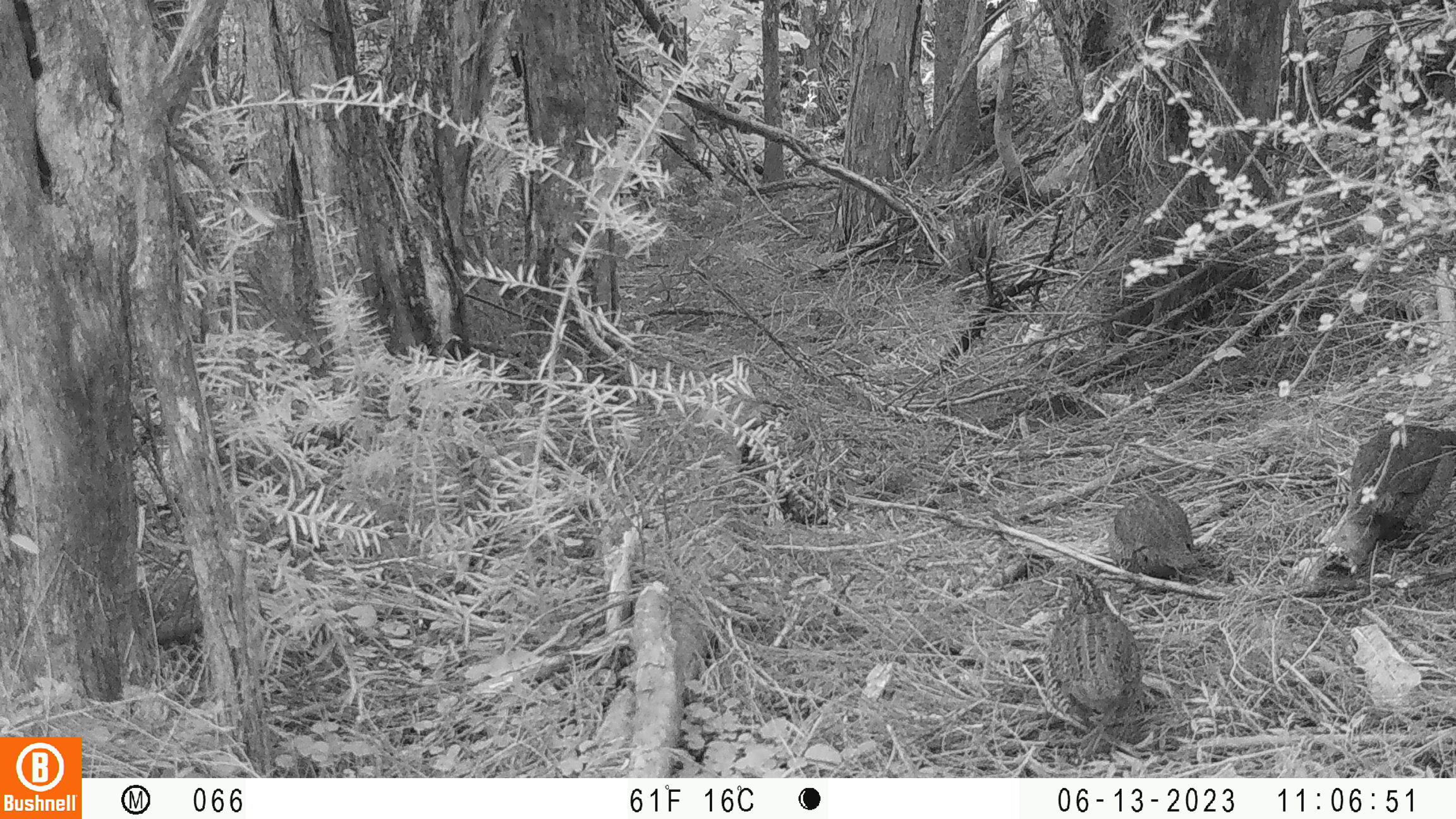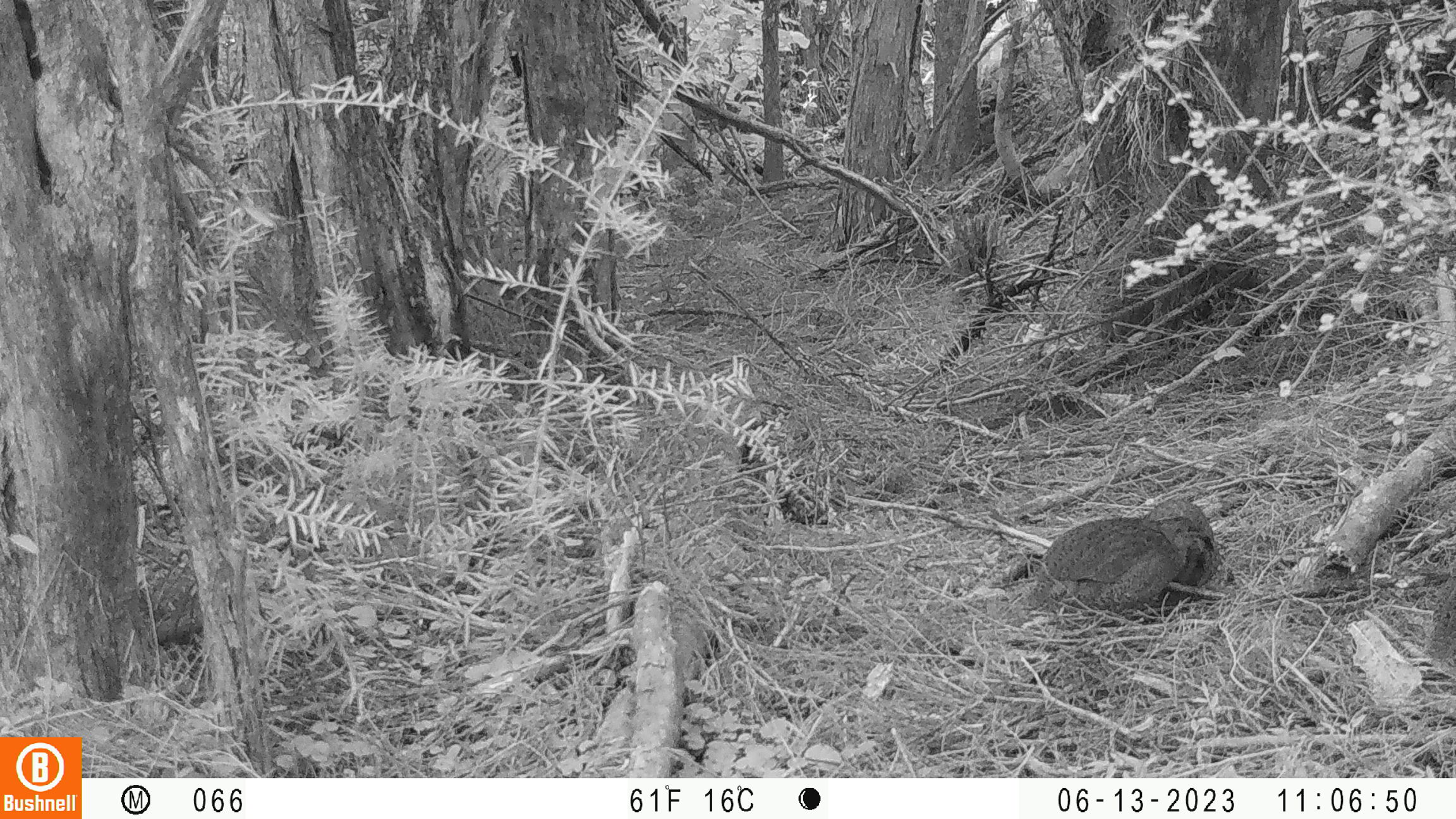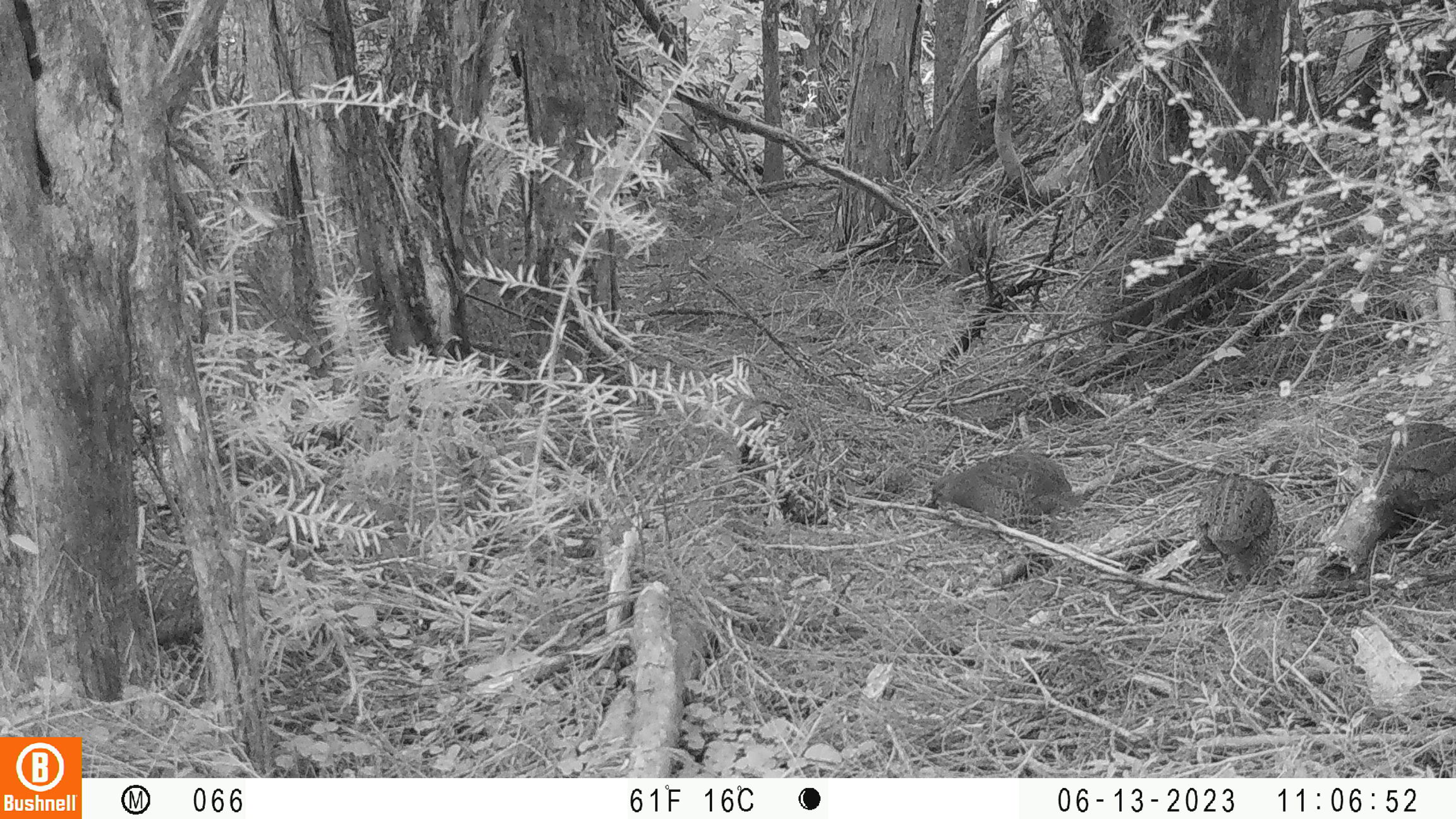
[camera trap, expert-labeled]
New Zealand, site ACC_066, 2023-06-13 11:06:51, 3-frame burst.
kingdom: Animalia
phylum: Chordata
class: Aves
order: Galliformes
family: Phasianidae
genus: Synoicus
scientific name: Synoicus ypsilophorus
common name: brown quail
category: quail brown